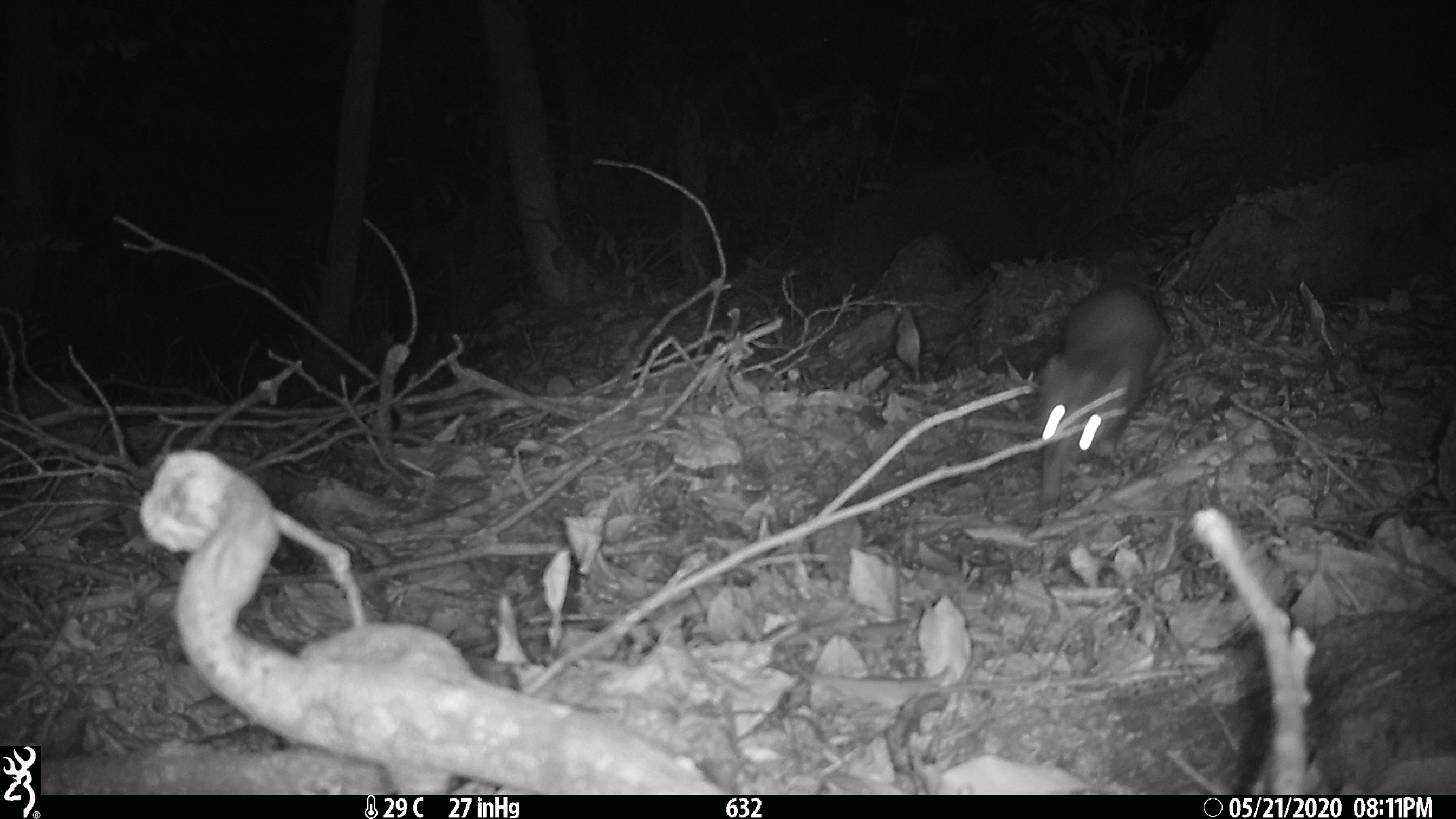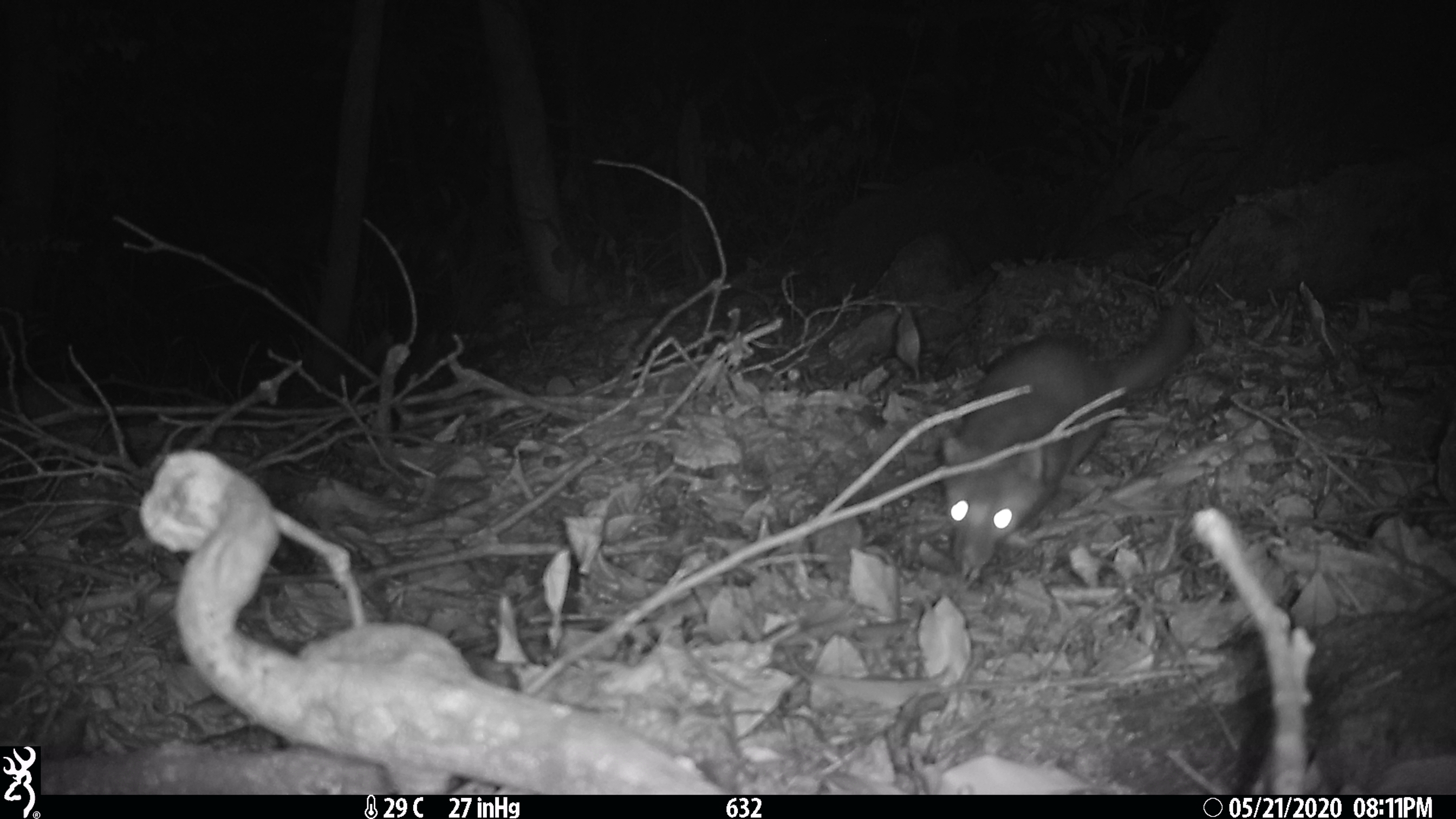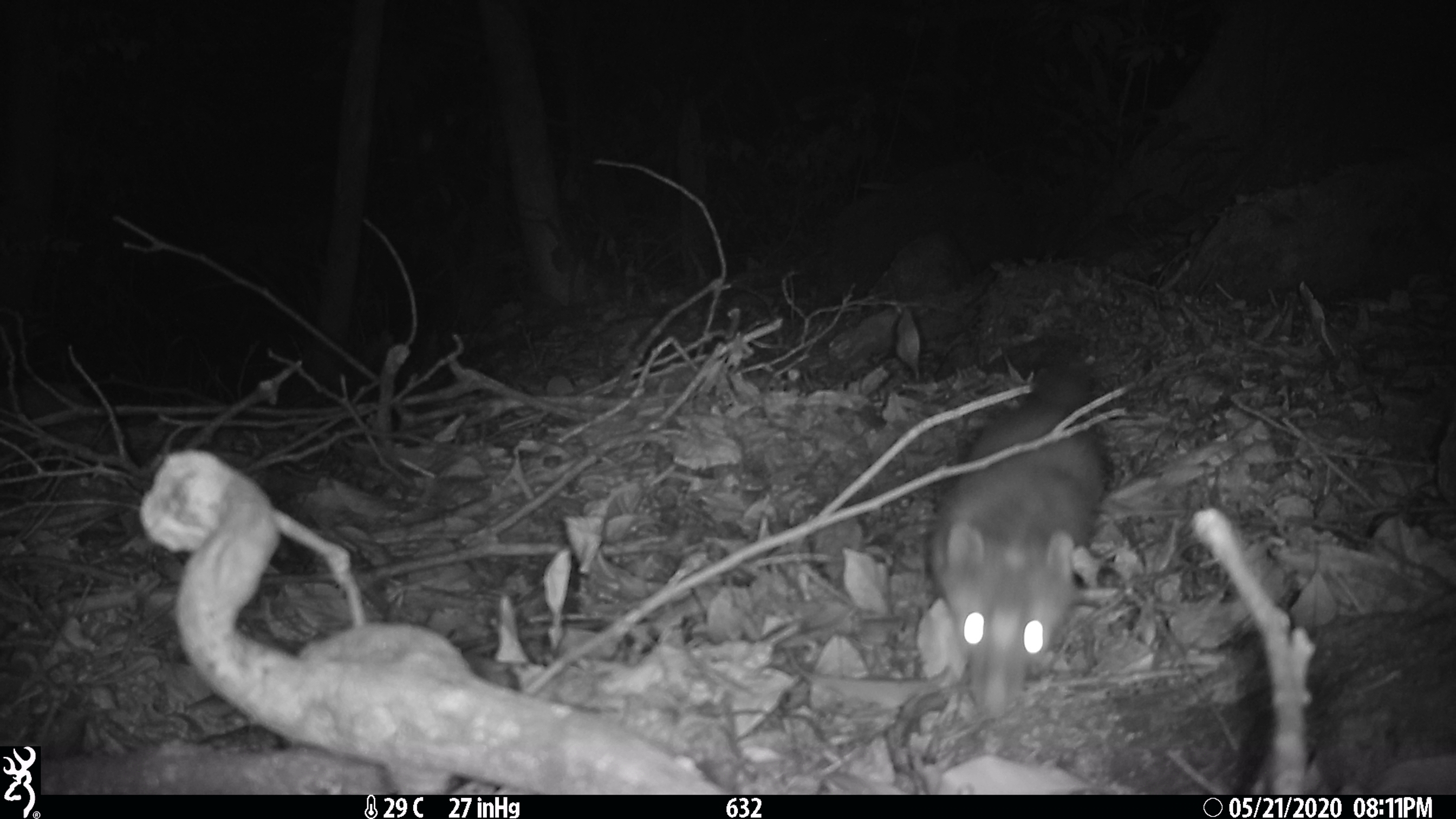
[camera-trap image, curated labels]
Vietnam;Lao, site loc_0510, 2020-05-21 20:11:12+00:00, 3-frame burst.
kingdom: Animalia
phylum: Chordata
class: Mammalia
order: Carnivora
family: Mustelidae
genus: Melogale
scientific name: Melogale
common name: ferret badger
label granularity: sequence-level